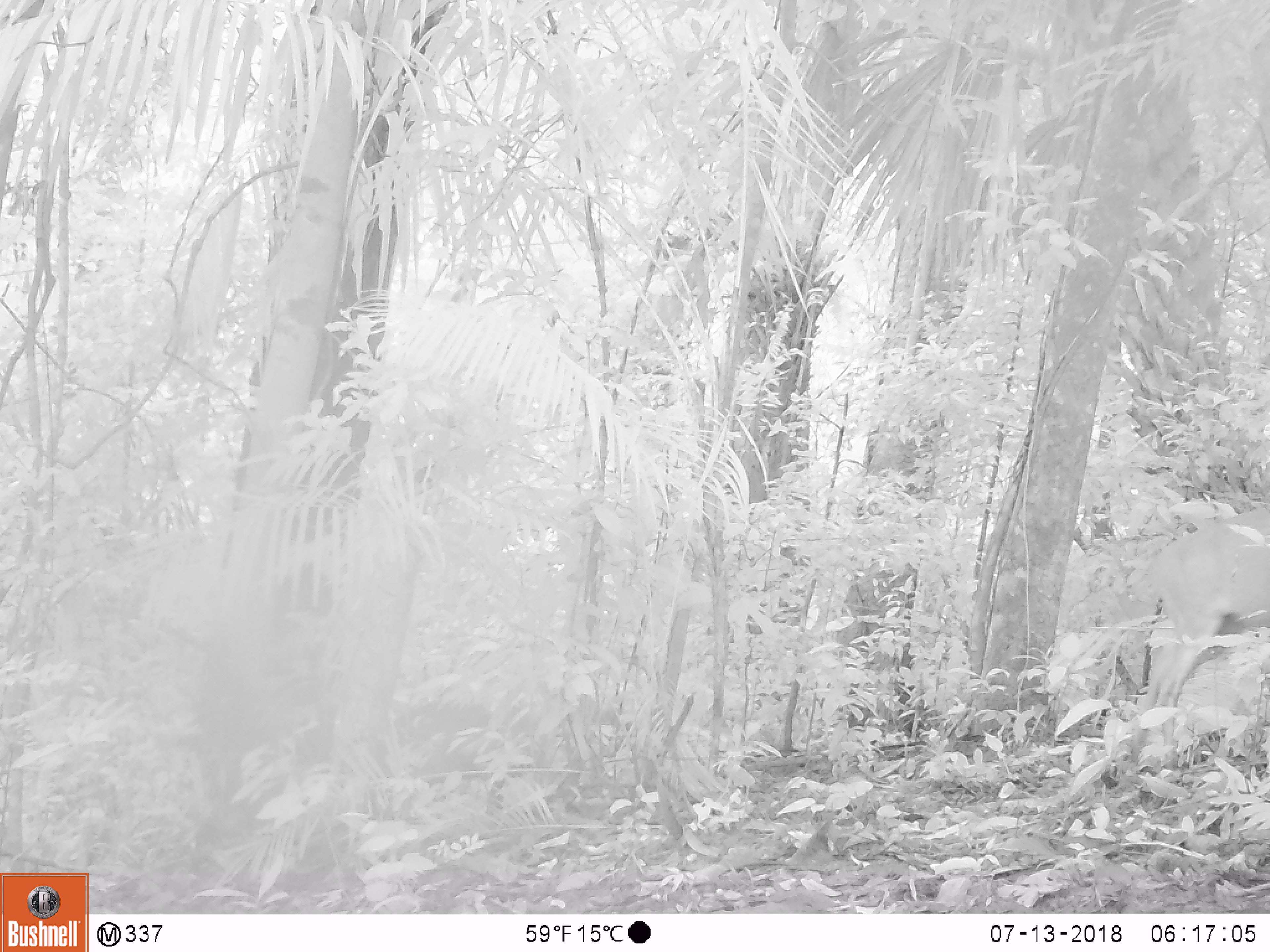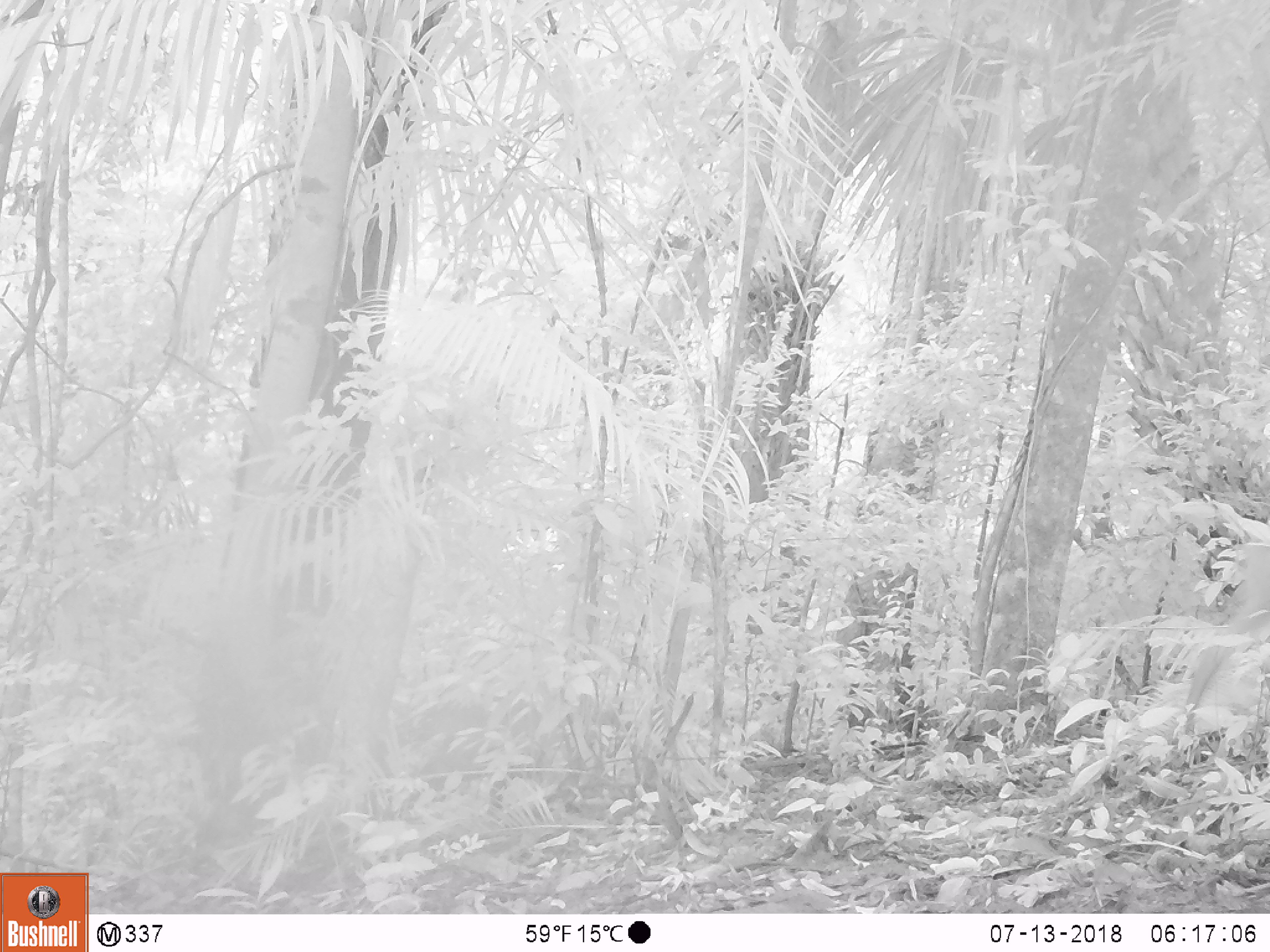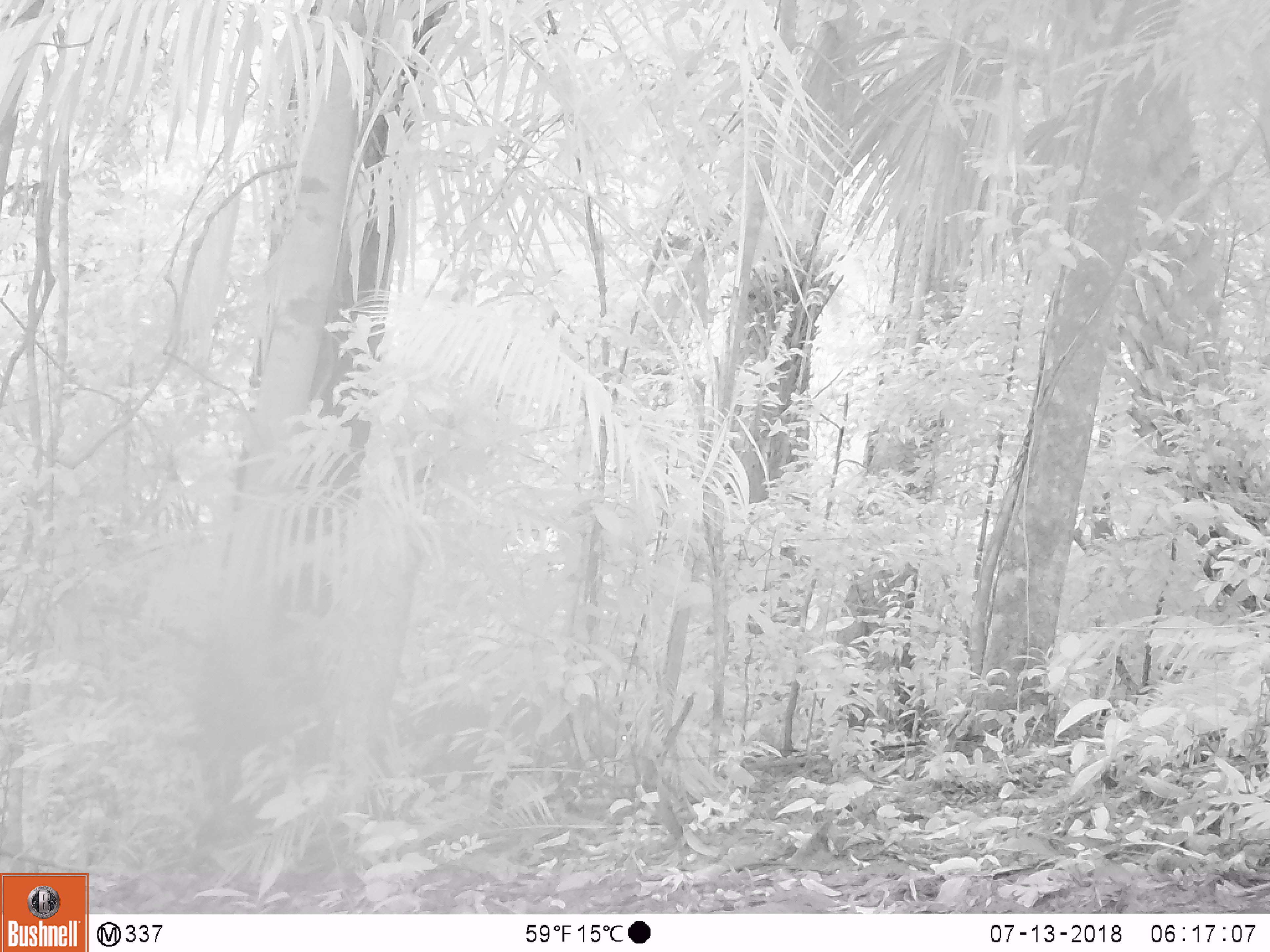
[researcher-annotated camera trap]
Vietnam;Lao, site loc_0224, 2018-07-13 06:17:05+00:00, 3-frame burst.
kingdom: Animalia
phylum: Chordata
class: Mammalia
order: Artiodactyla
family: Cervidae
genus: Muntiacus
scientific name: Muntiacus vuquangensis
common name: large-antlered muntjac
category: large antlered muntjac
Large antlered muntjac (large-antlered muntjac) (Muntiacus vuquangensis). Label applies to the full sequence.